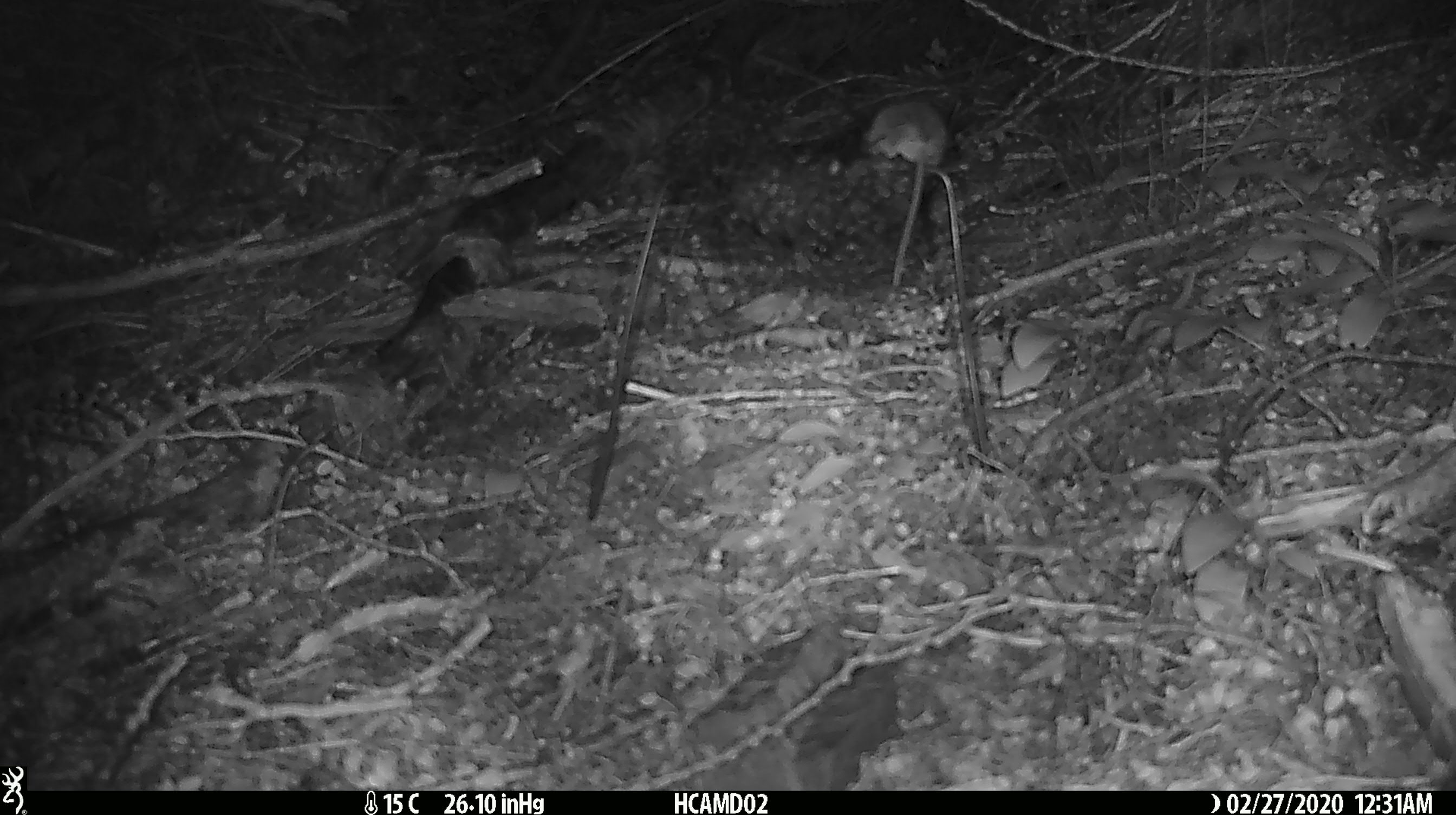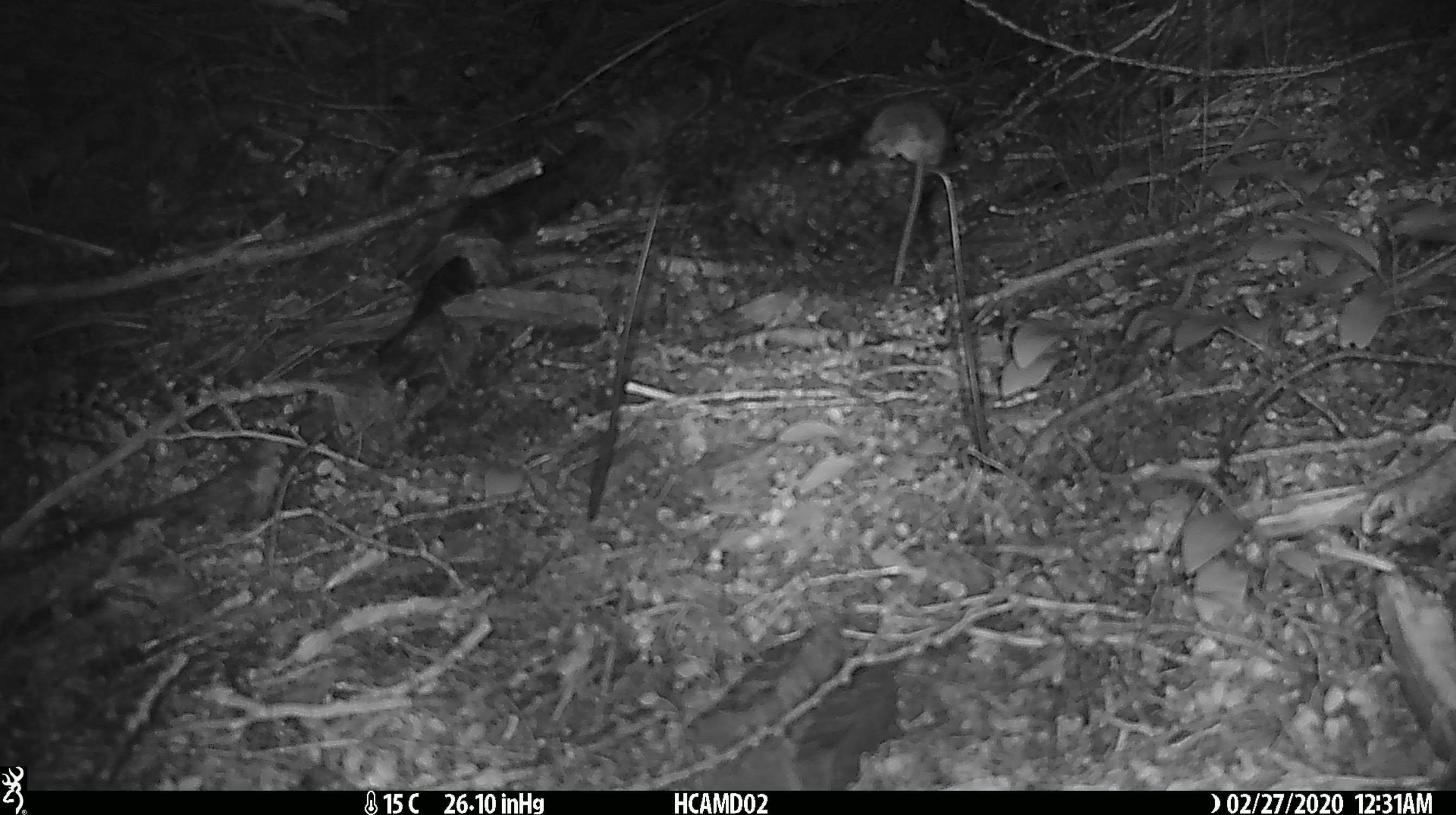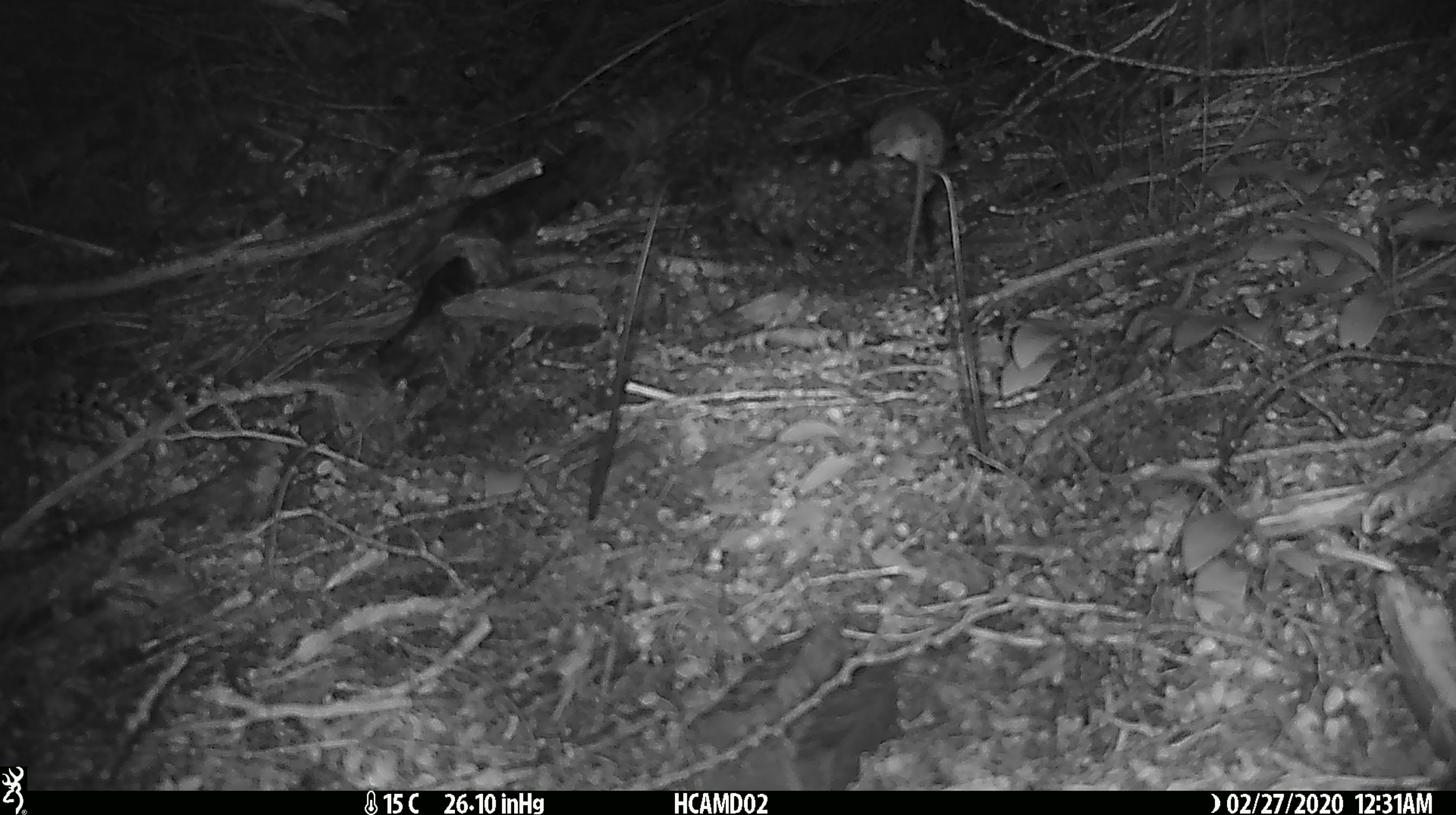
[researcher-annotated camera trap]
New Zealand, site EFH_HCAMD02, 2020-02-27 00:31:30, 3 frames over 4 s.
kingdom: Animalia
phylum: Chordata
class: Mammalia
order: Rodentia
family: Muridae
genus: Mus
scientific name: Mus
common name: mouse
Mouse (Mus).